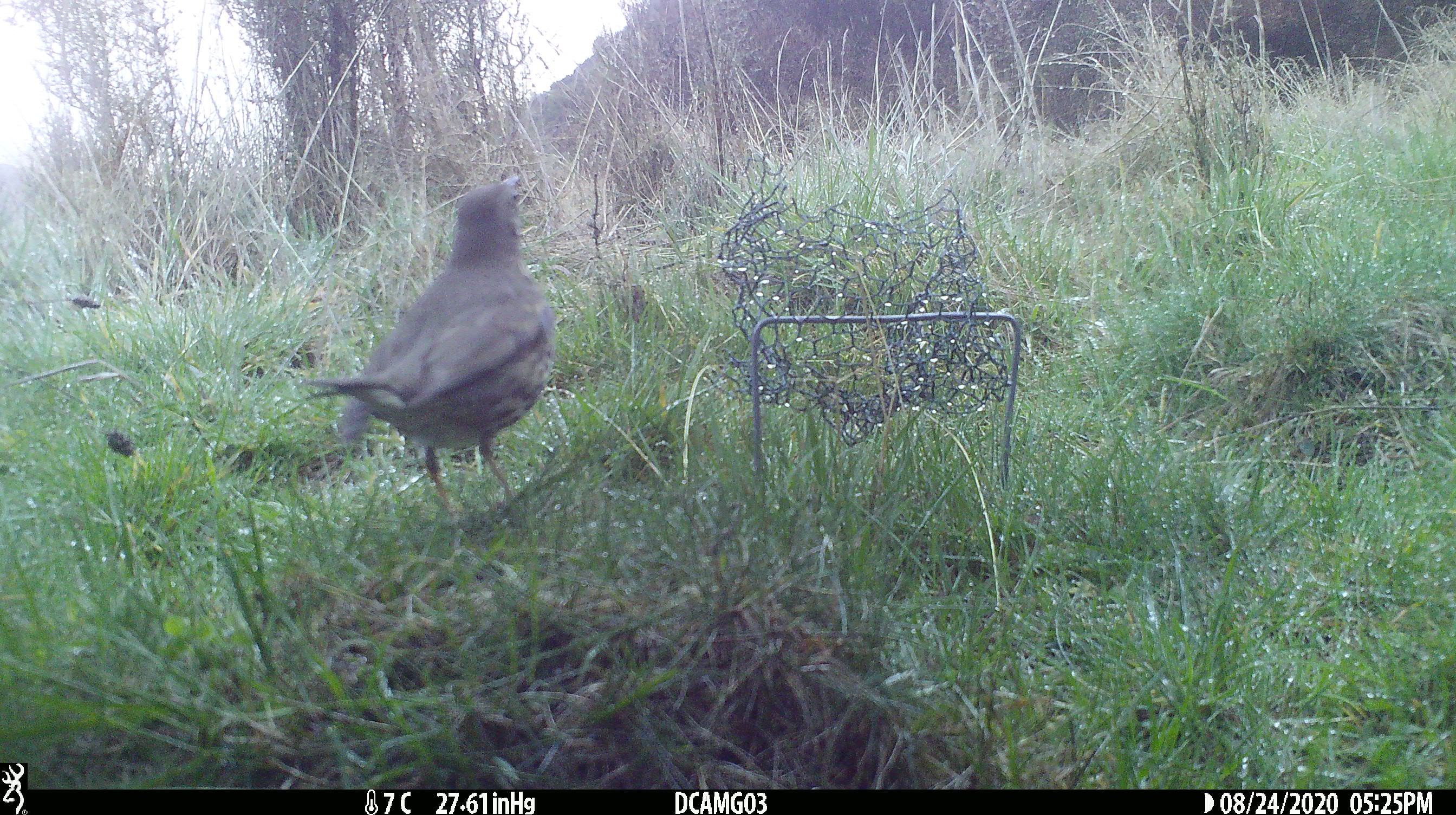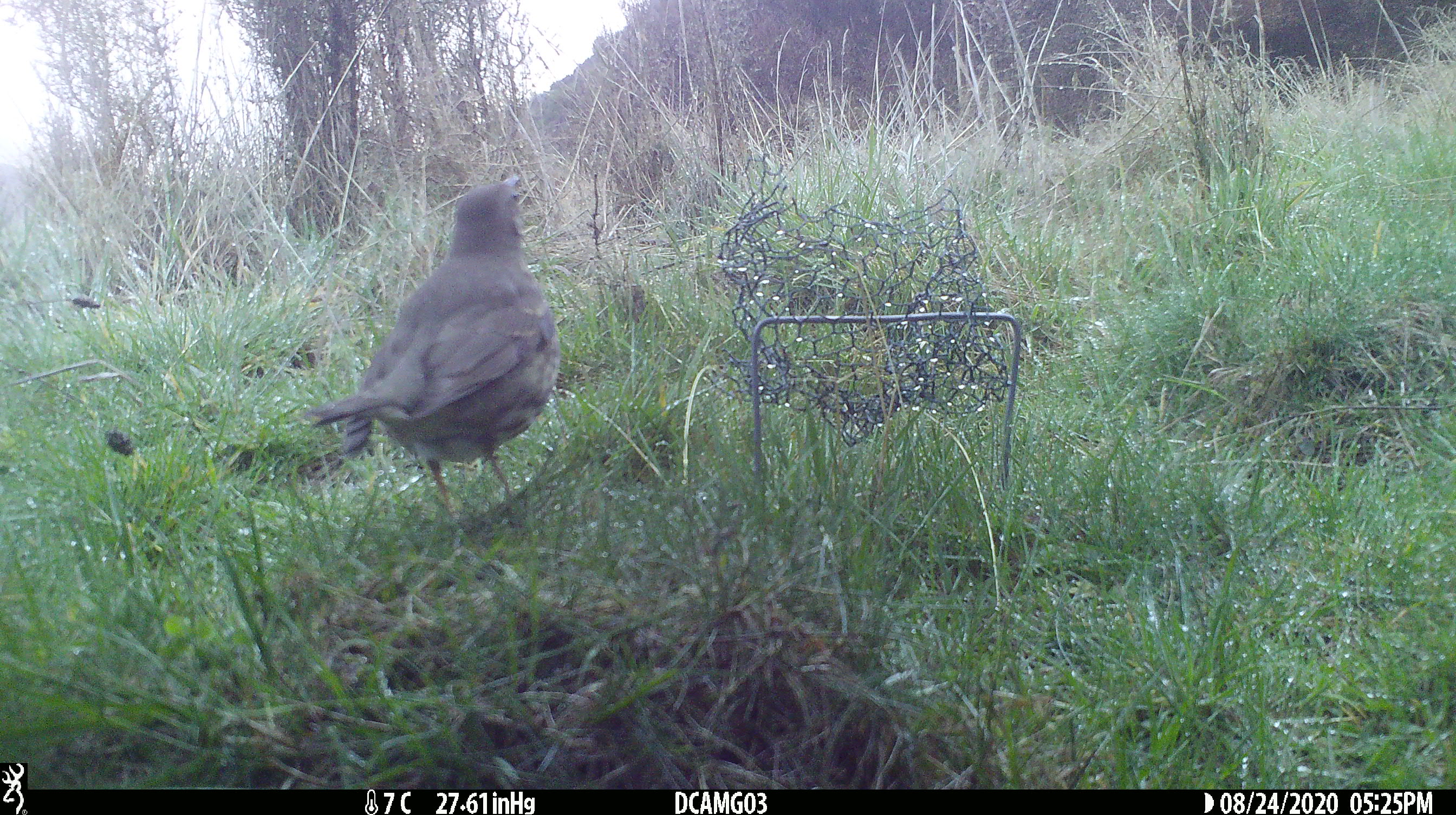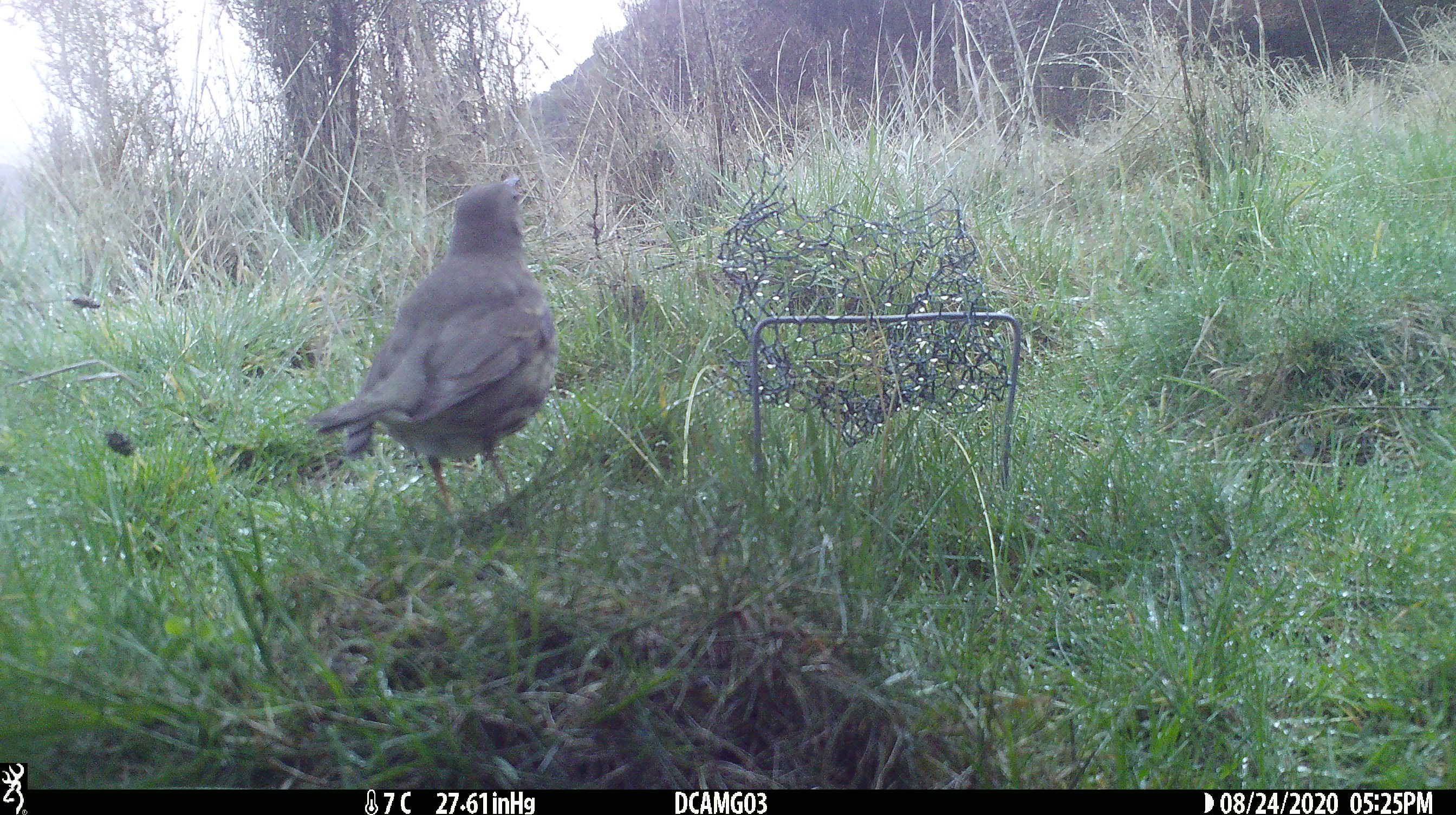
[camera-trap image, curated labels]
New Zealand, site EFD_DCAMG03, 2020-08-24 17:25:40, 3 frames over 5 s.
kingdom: Animalia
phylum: Chordata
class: Aves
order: Passeriformes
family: Turdidae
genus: Turdus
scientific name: Turdus philomelos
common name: song thrush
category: thrush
Thrush (song thrush) (Turdus philomelos).